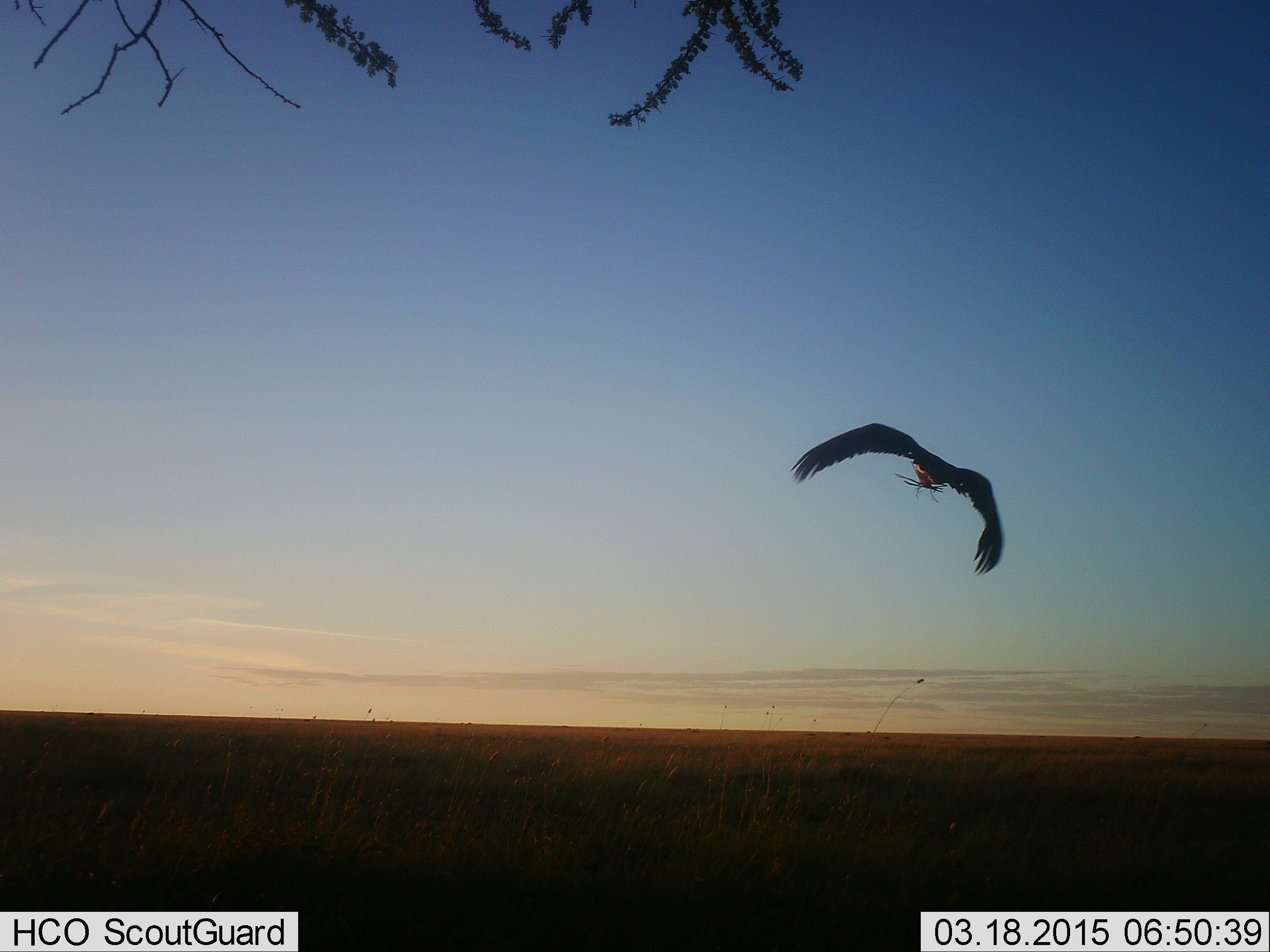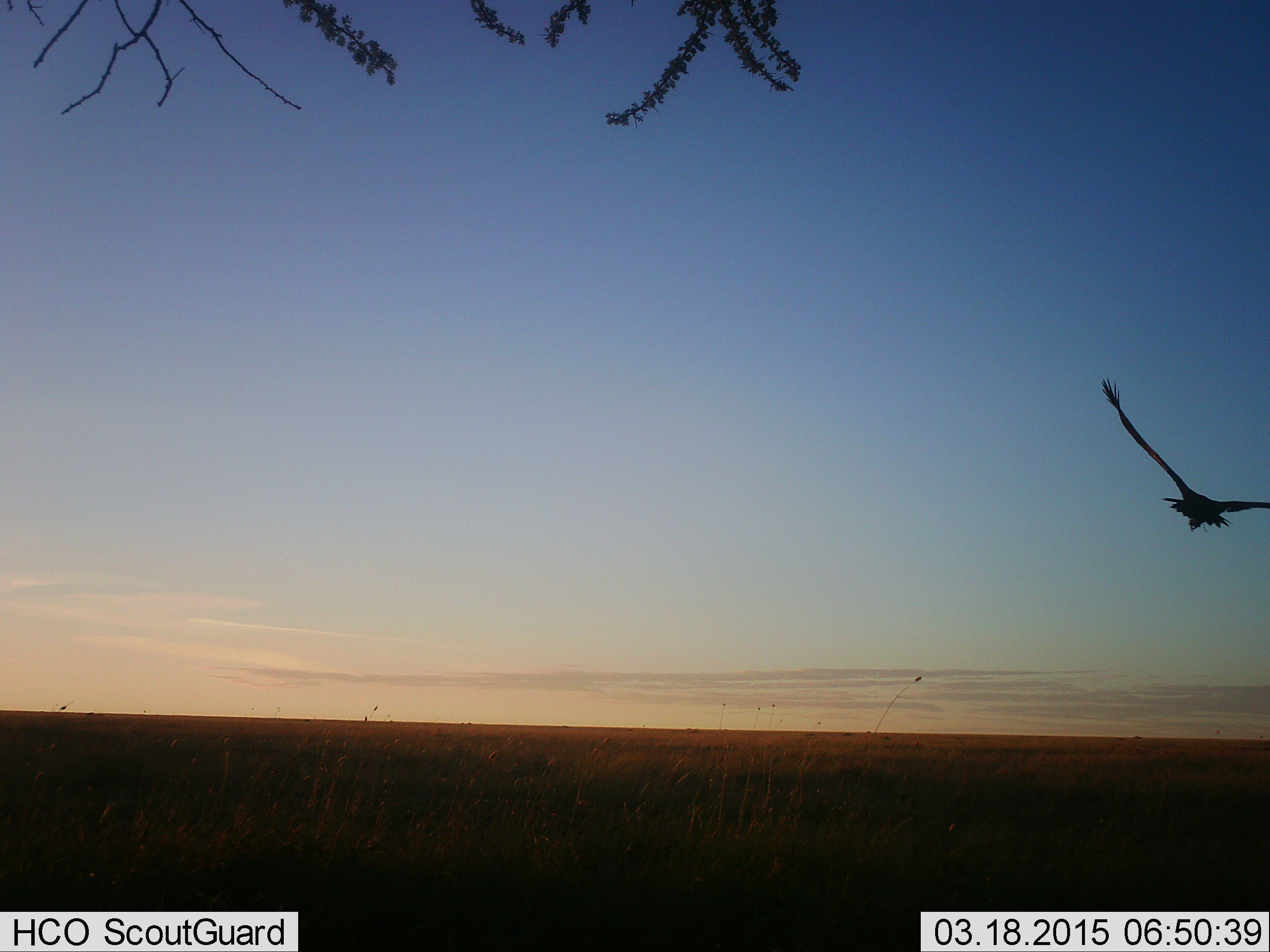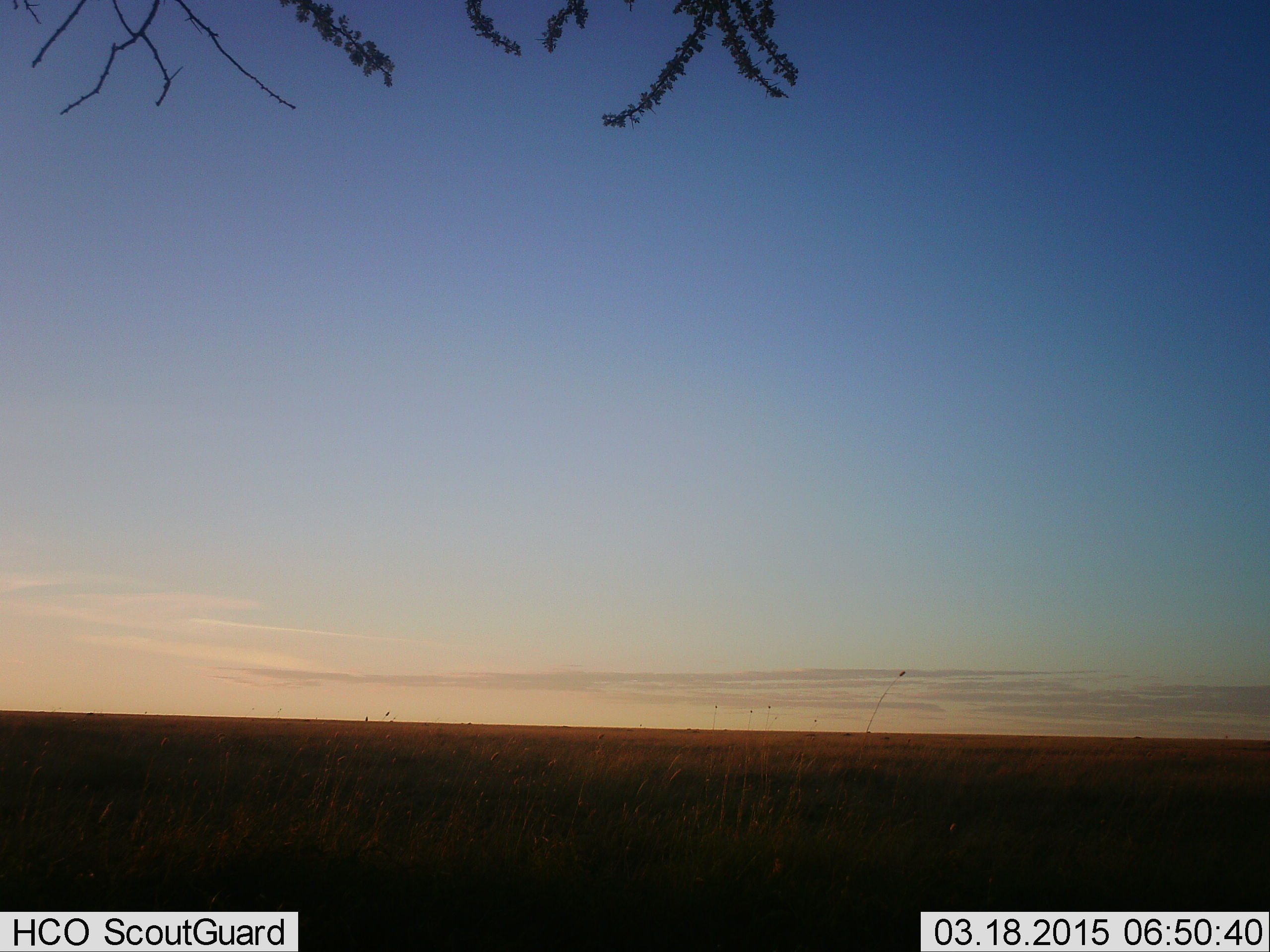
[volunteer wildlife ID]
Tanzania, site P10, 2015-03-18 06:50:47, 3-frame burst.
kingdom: Animalia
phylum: Chordata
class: Aves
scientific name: Aves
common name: bird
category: otherbird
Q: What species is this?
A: Otherbird (bird) (Aves).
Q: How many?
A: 1.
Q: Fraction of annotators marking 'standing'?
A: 0%.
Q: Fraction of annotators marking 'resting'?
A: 0%.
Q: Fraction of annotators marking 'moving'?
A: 90%.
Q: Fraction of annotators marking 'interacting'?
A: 0%.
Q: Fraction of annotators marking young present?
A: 0%.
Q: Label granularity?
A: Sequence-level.